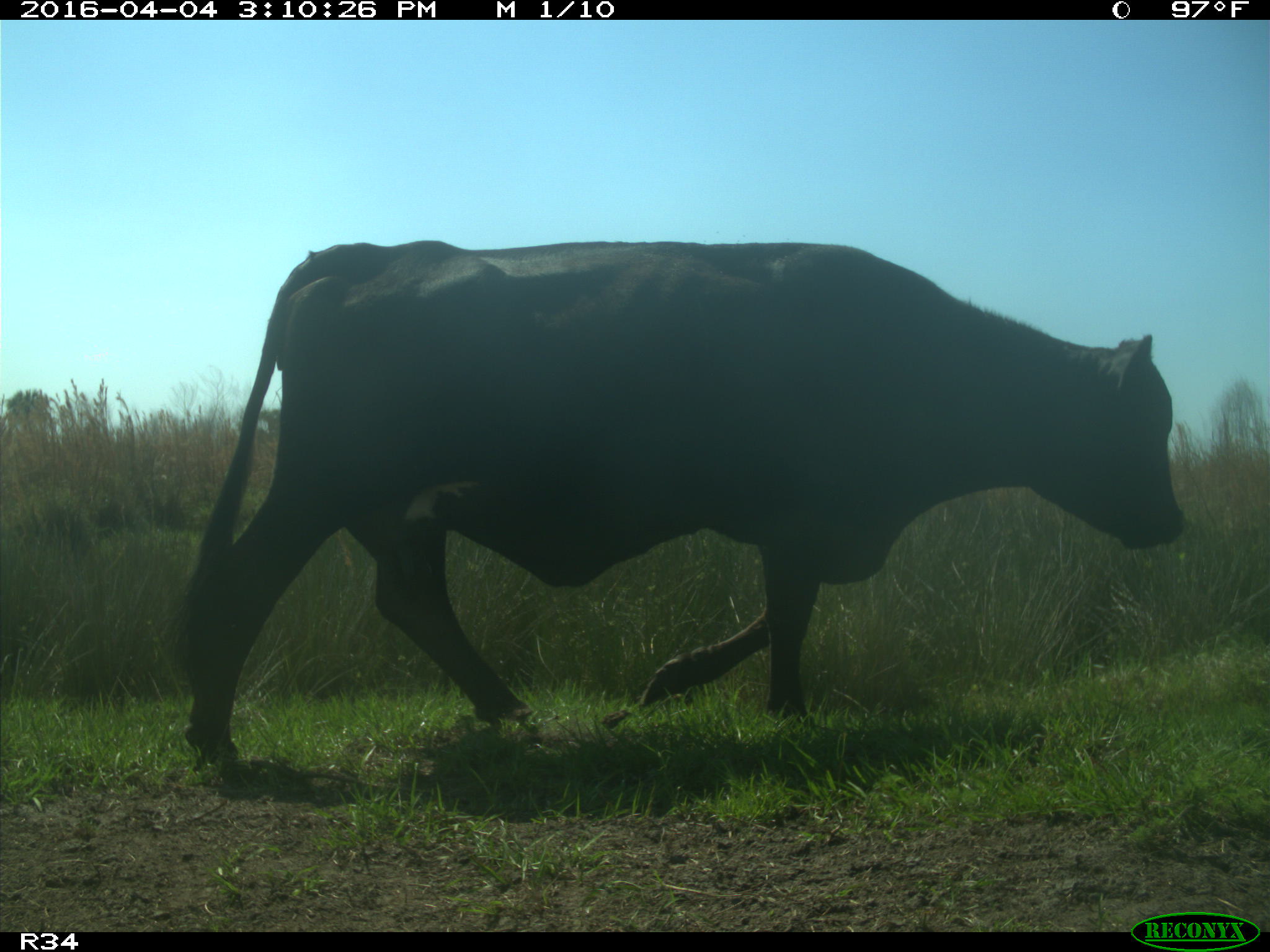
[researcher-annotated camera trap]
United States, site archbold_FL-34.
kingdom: Animalia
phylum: Chordata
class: Mammalia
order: Artiodactyla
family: Bovidae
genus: Bos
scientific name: Bos taurus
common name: domestic cow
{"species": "Bos taurus (domestic cow)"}